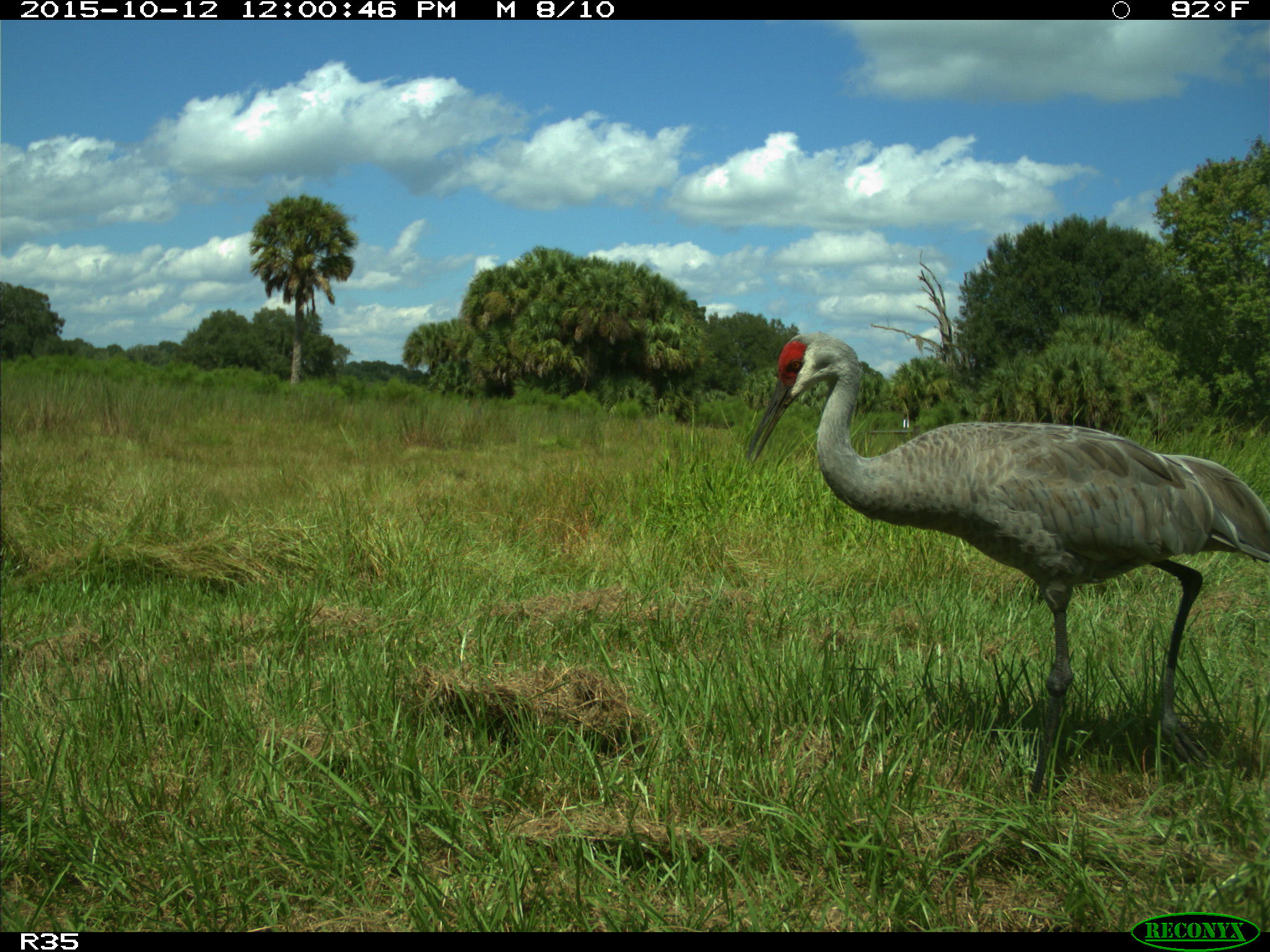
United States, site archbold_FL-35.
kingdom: Animalia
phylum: Chordata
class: Aves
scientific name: Aves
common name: birds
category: unidentified bird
Unidentified bird (birds) (Aves).